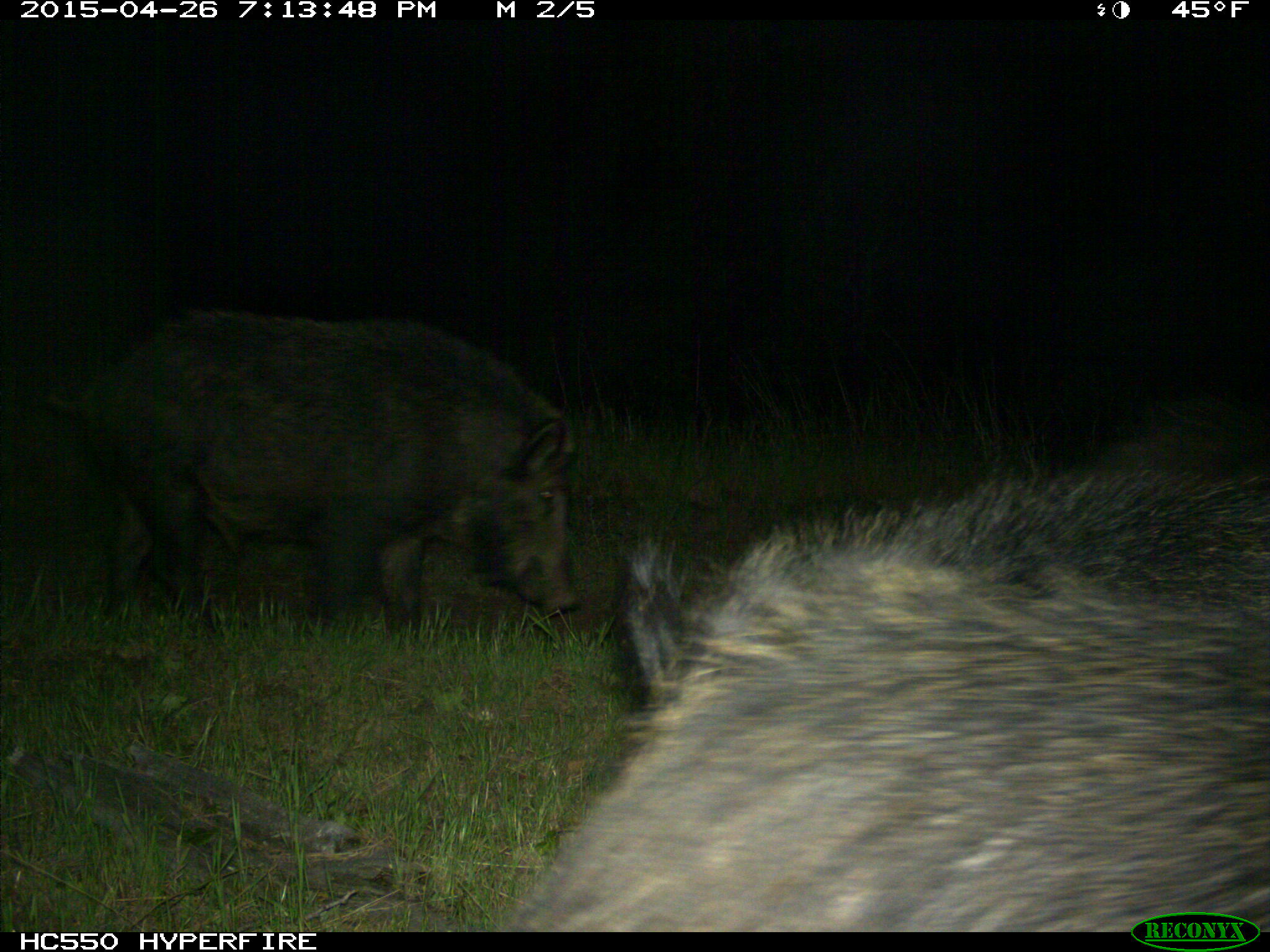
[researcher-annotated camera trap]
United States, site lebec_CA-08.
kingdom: Animalia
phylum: Chordata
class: Mammalia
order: Artiodactyla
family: Suidae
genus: Sus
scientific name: Sus scrofa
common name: wild boar